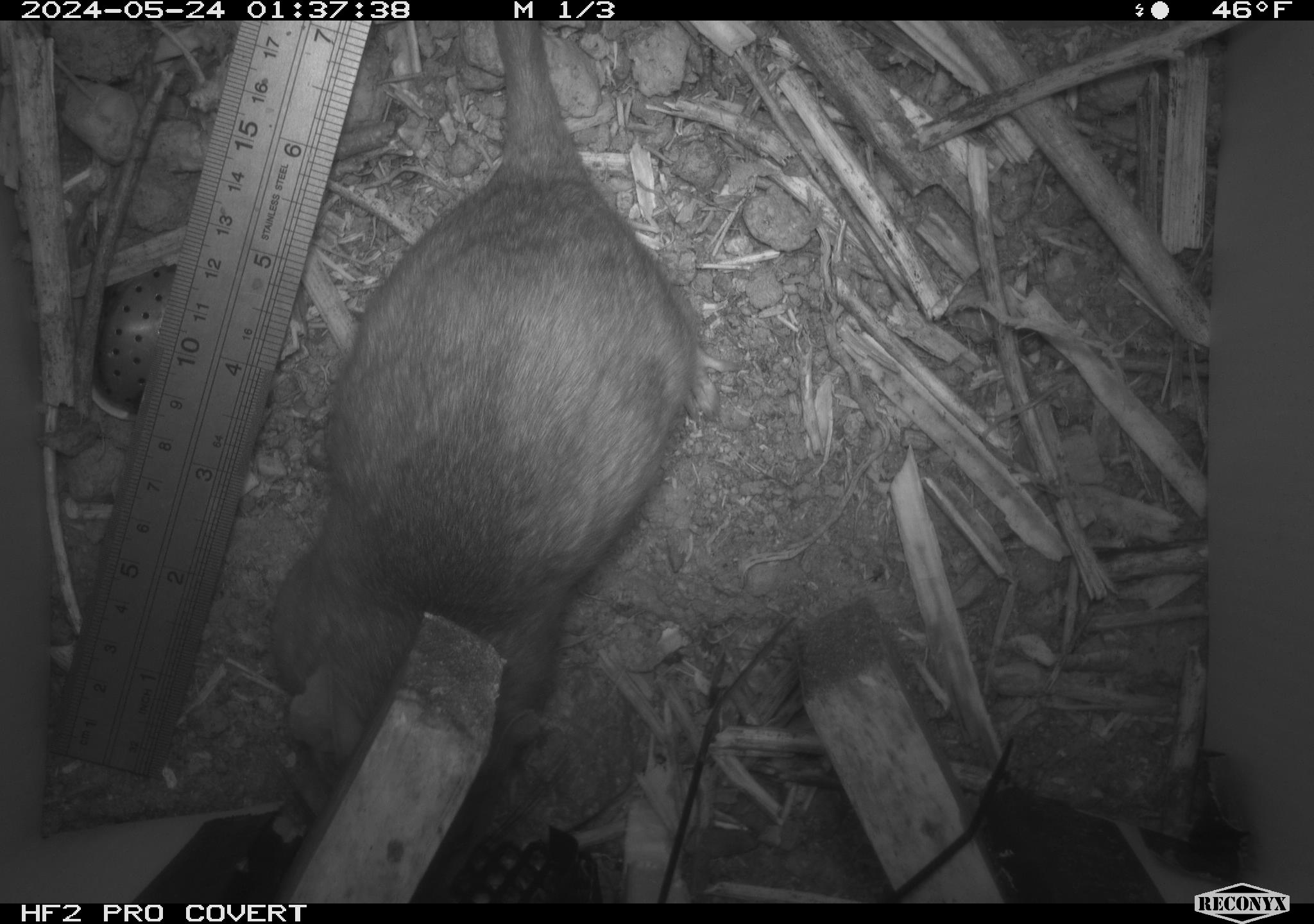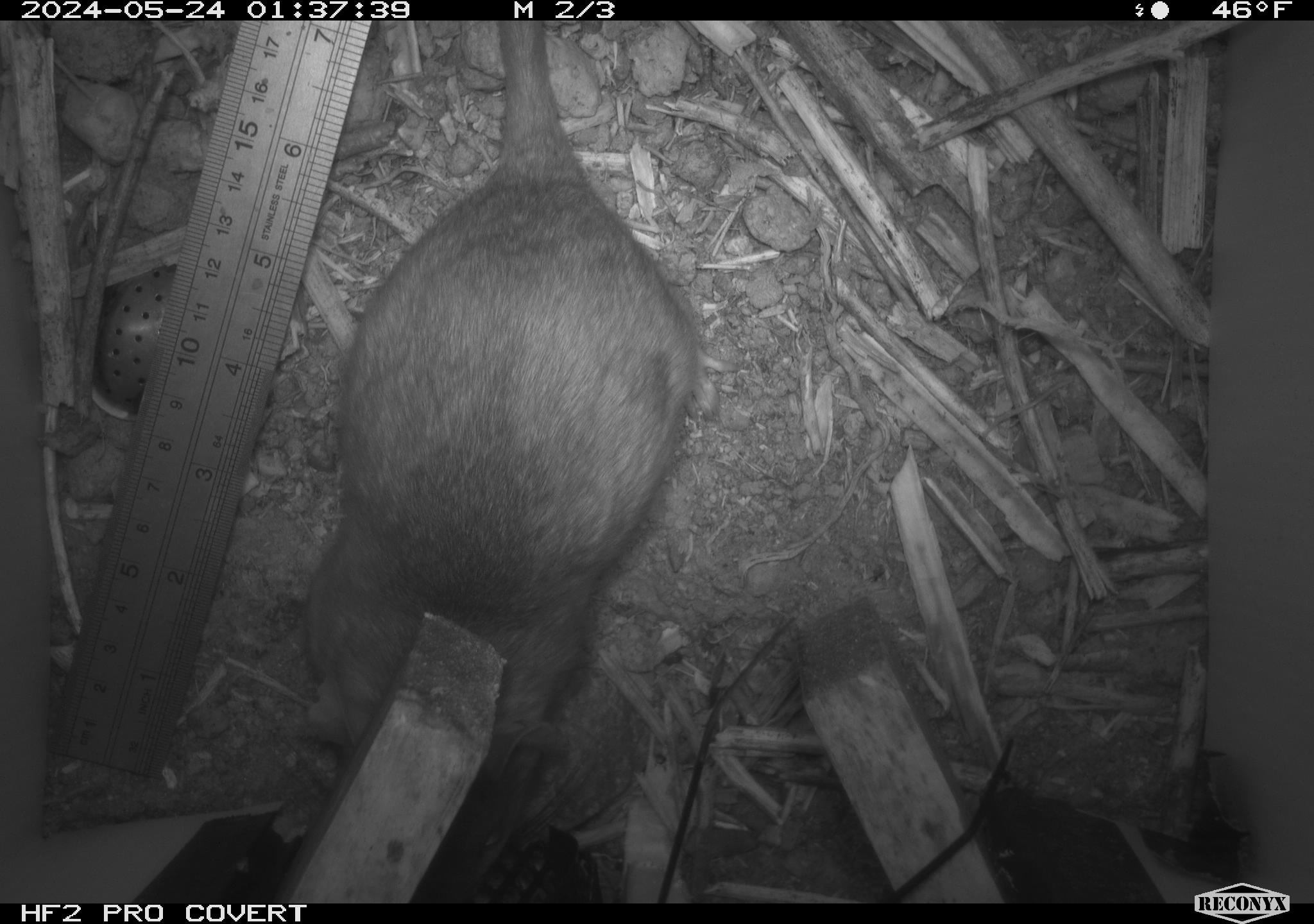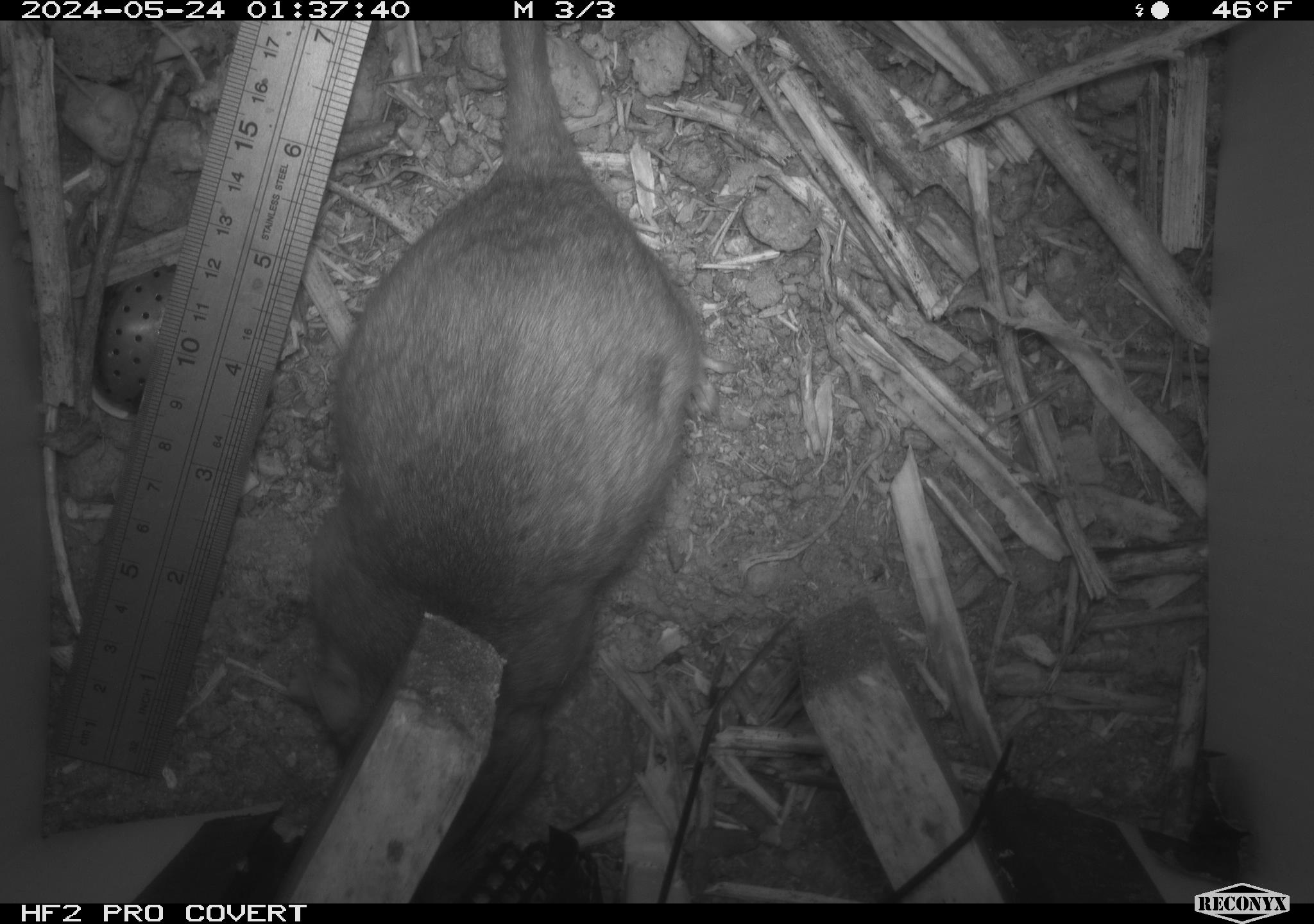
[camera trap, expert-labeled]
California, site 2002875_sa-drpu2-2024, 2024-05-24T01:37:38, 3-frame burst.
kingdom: Animalia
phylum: Chordata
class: Mammalia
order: Rodentia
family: Cricetidae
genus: Neotoma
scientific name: Neotoma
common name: pack rat or woodrat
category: neotoma species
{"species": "neotoma species (pack rat or woodrat) (Neotoma)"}